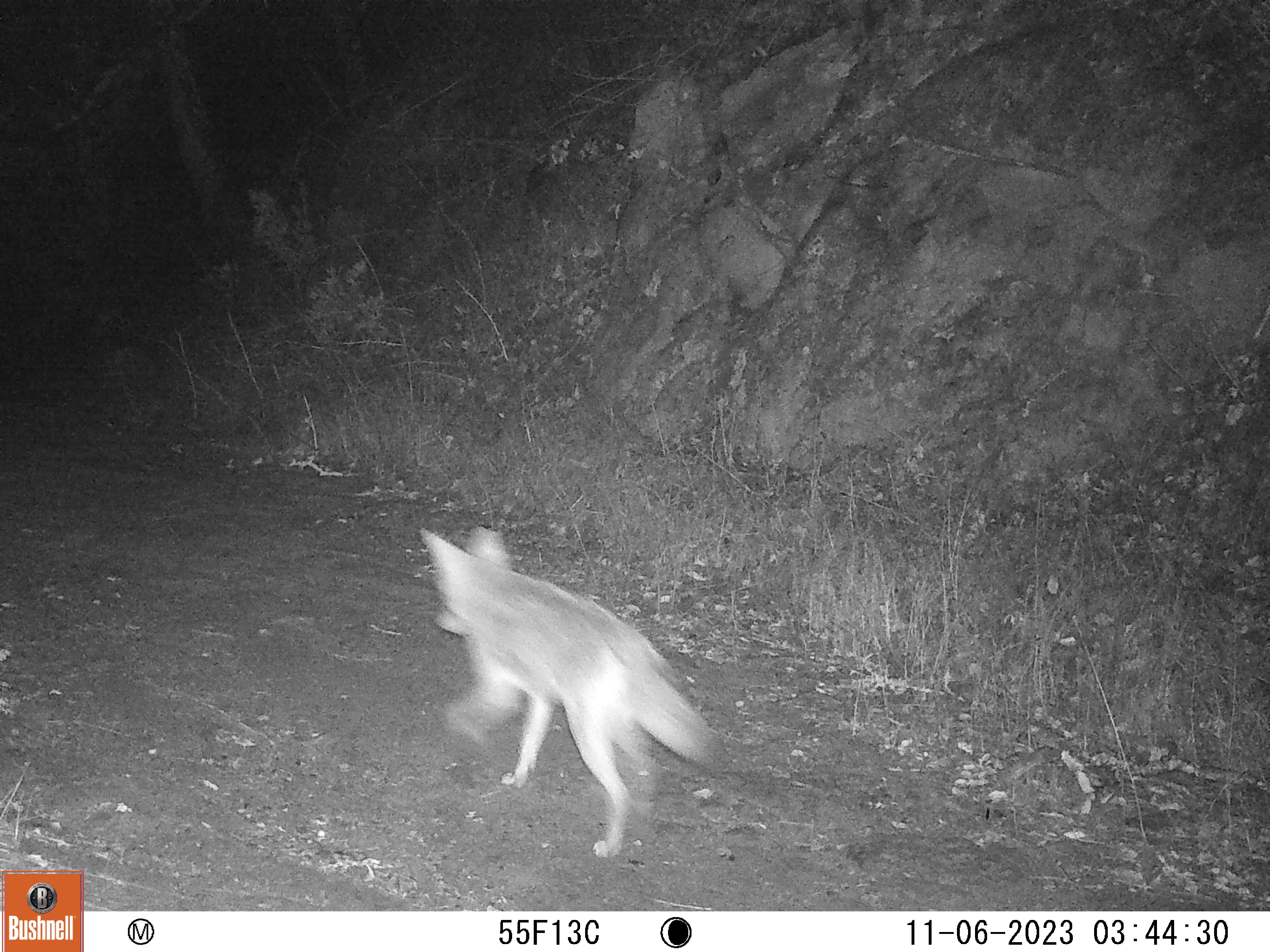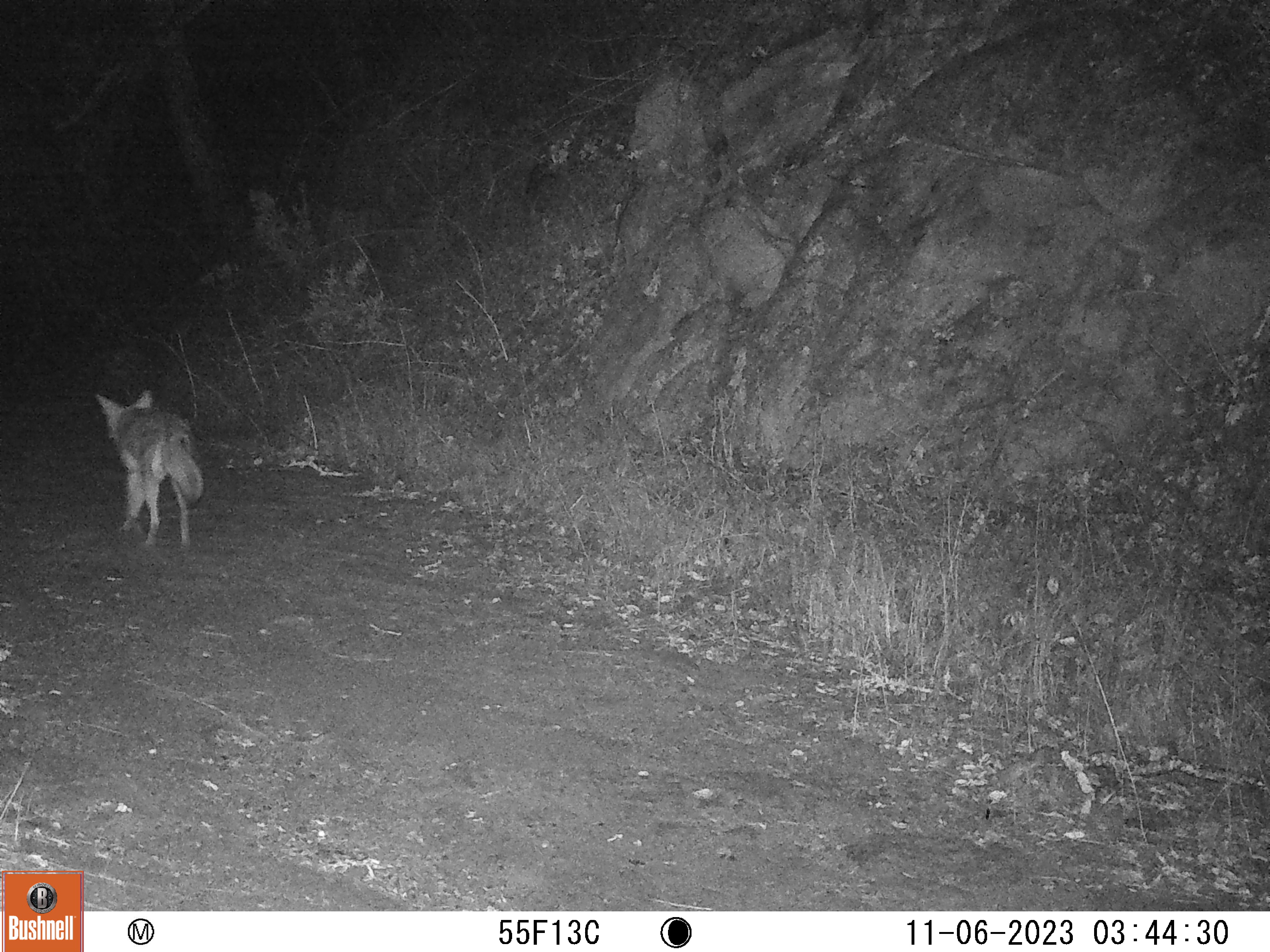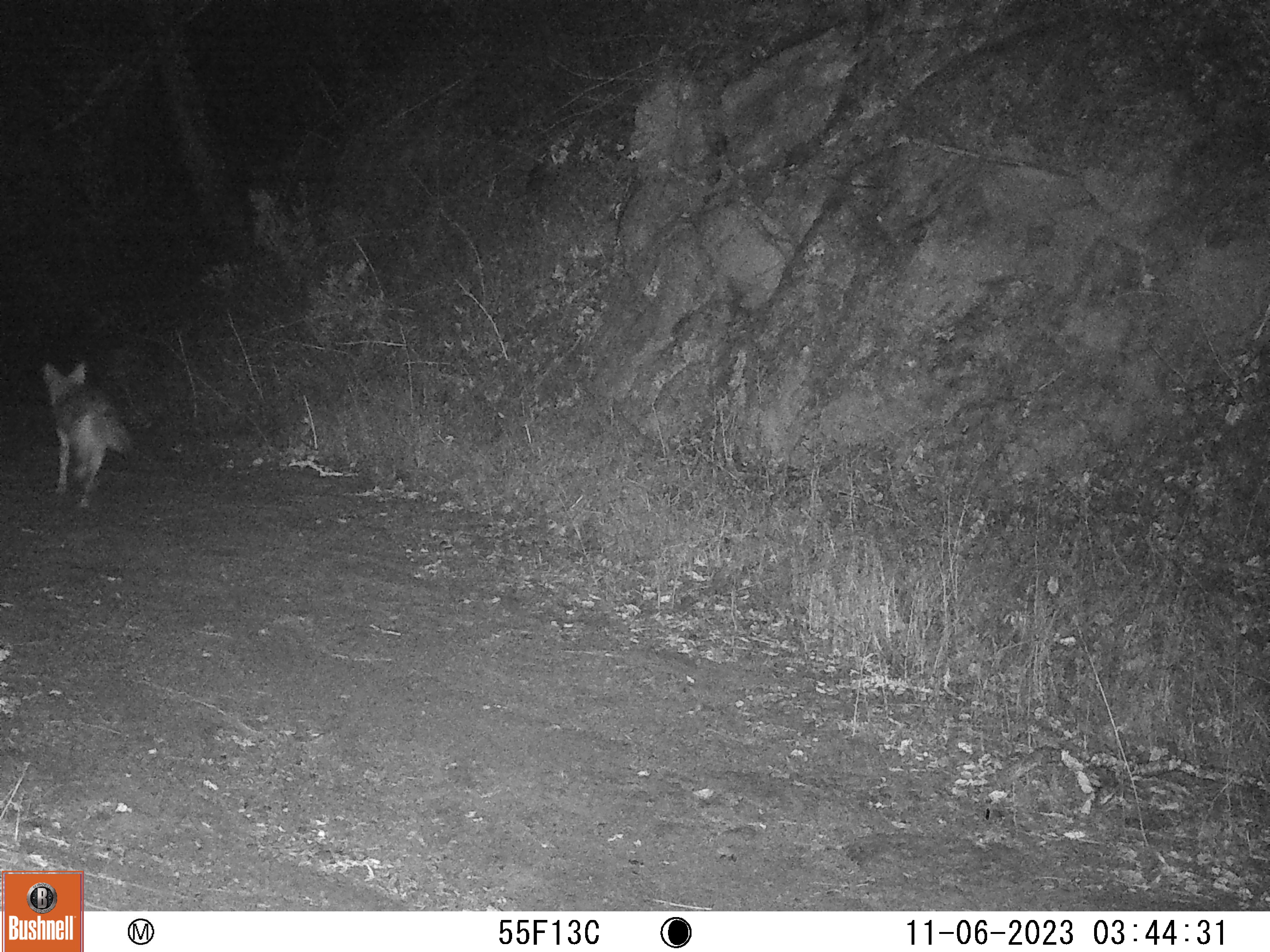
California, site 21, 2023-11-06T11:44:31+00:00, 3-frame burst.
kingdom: Animalia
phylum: Chordata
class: Mammalia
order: Carnivora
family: Canidae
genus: Canis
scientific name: Canis latrans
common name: coyote